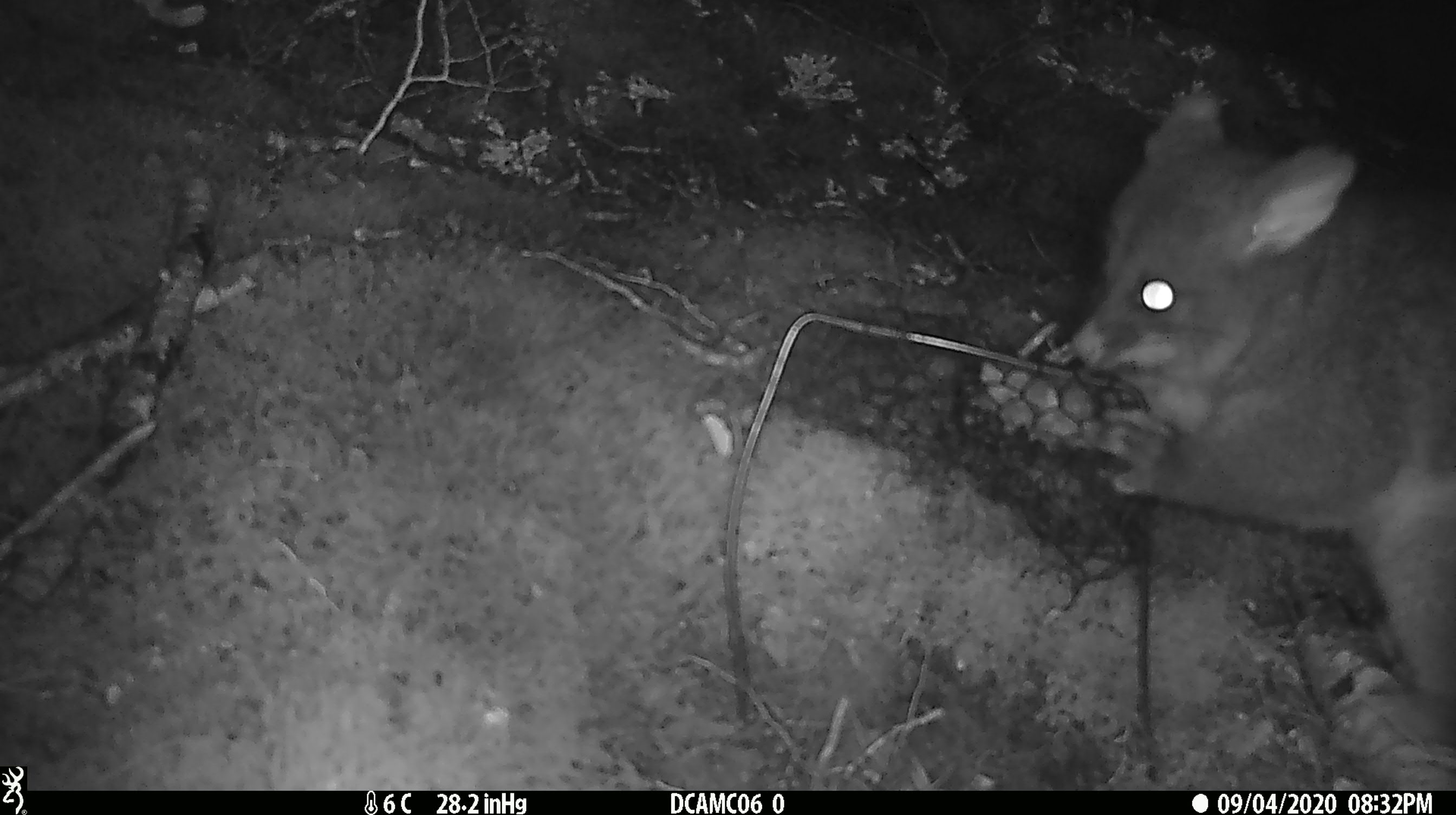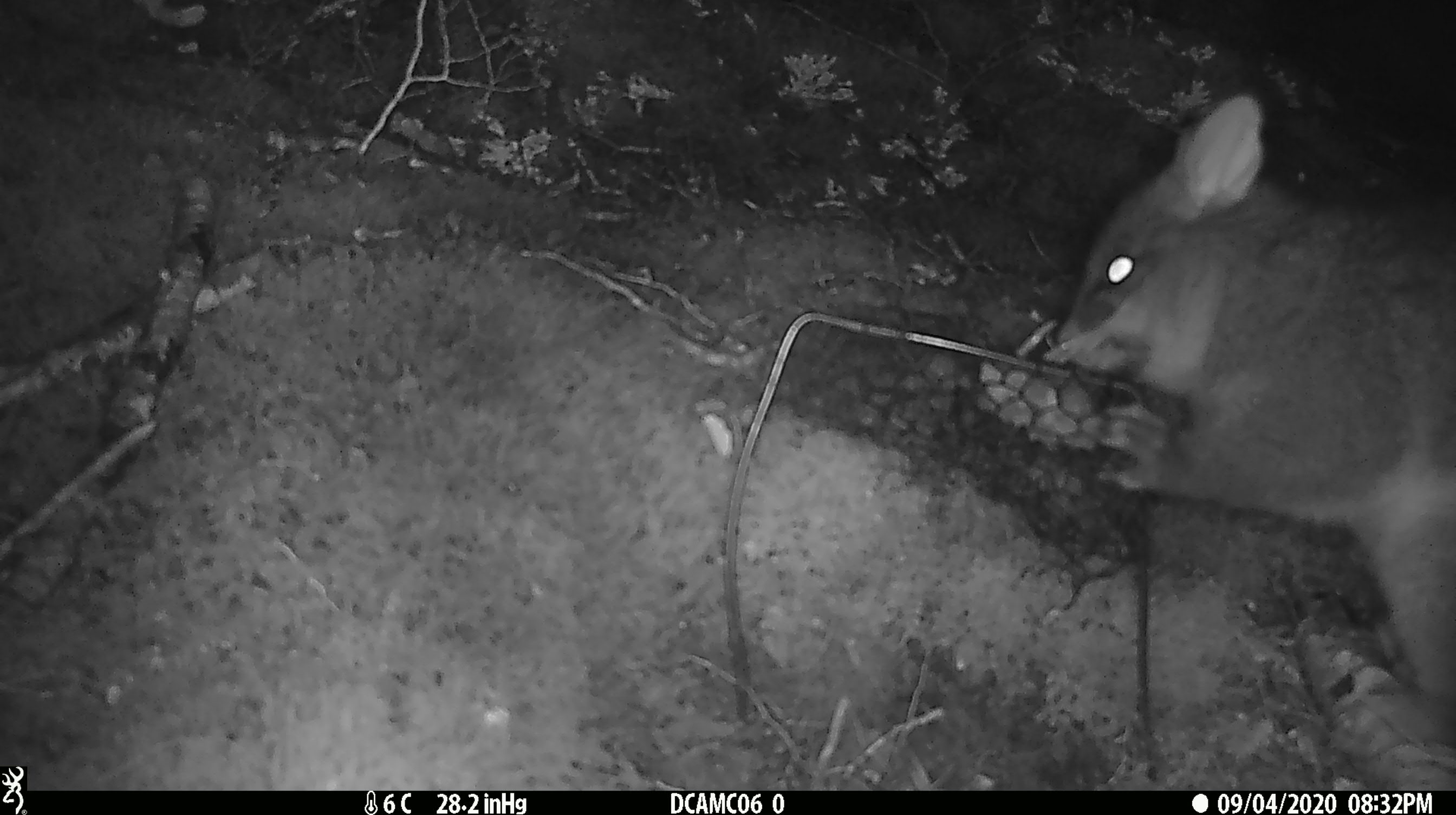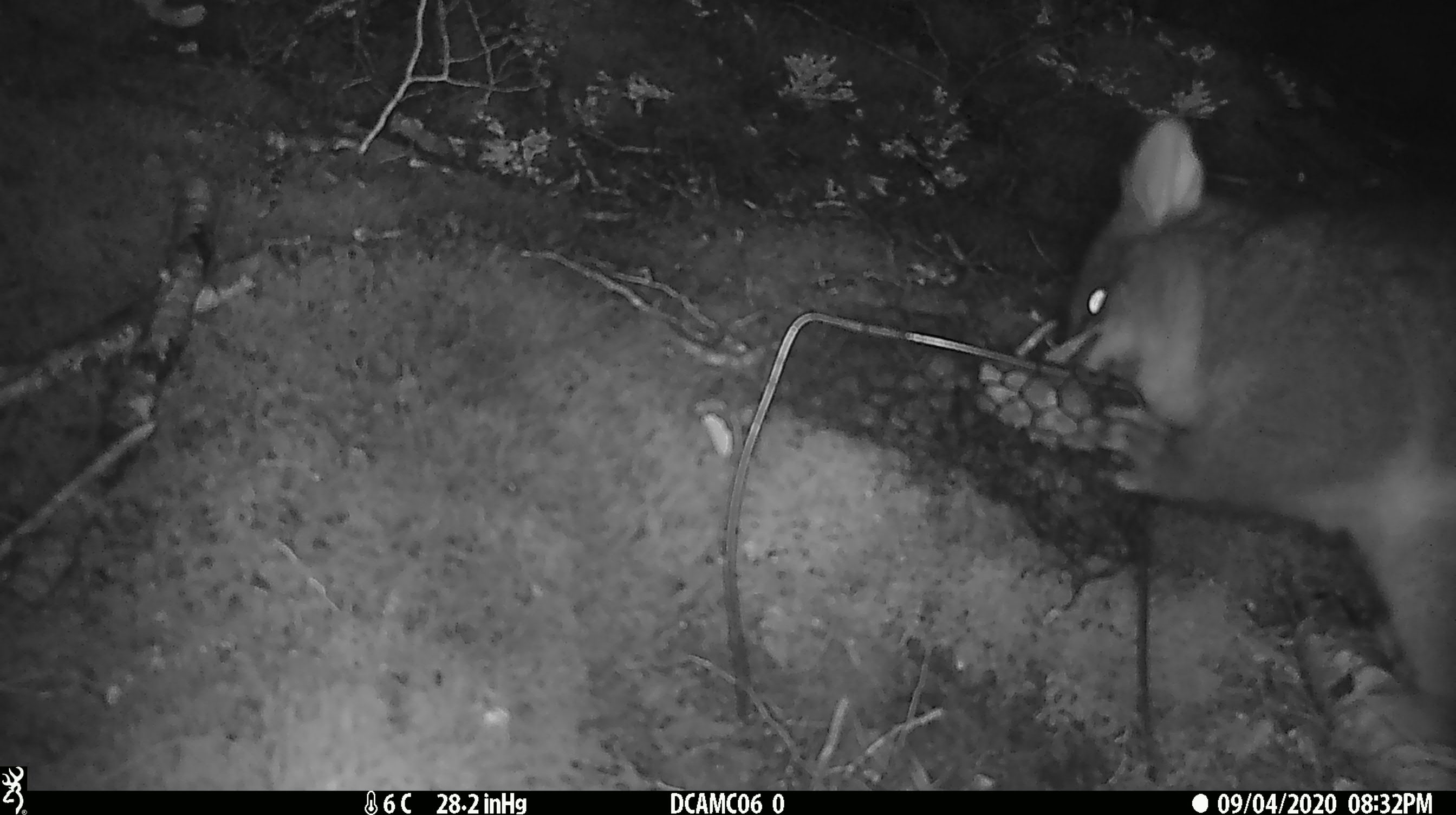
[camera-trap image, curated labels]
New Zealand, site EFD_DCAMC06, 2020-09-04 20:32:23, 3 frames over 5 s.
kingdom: Animalia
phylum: Chordata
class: Mammalia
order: Diprotodontia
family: Phalangeridae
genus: Trichosurus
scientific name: Trichosurus vulpecula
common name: common brushtail possum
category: possum